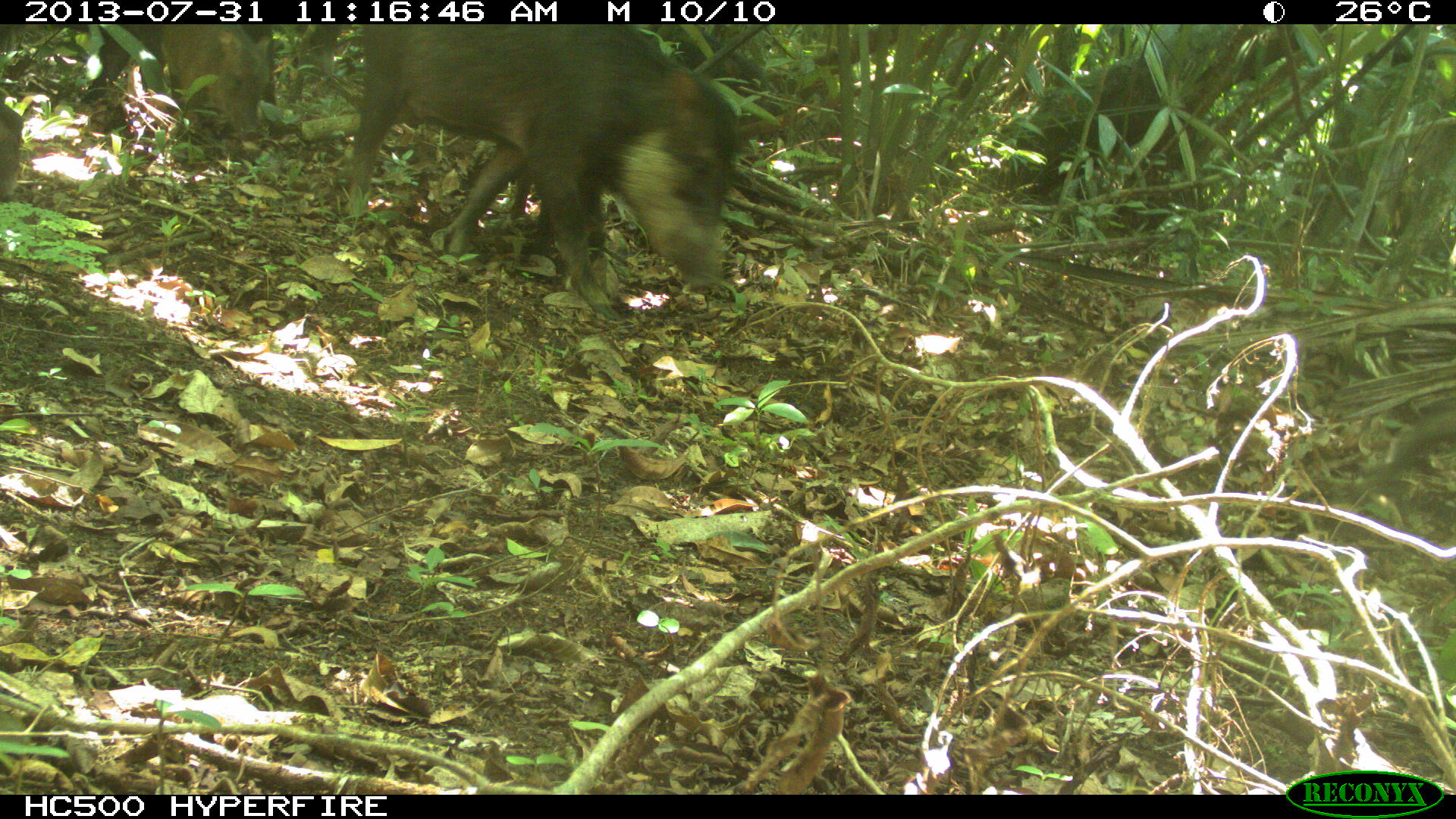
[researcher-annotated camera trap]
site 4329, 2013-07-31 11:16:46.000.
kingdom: Animalia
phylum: Chordata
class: Mammalia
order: Artiodactyla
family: Tayassuidae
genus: Tayassu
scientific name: Tayassu pecari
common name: white-lipped peccary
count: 3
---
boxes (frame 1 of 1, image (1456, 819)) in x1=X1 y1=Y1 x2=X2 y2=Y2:
tayassu pecari: x1=337 y1=23 x2=743 y2=321; x1=77 y1=22 x2=274 y2=141